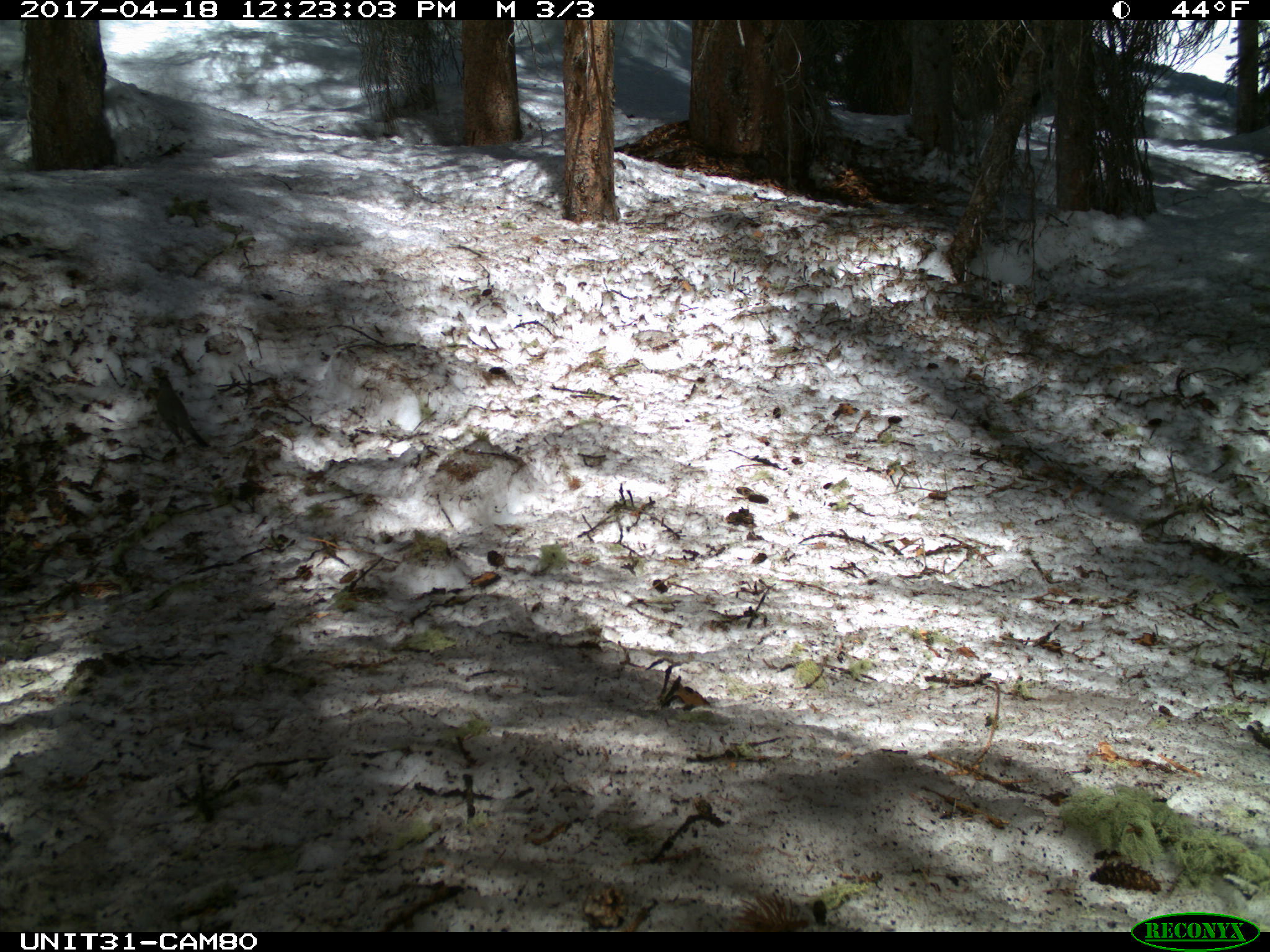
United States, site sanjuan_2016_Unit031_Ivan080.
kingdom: Animalia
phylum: Chordata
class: Aves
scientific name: Aves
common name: birds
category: unidentified bird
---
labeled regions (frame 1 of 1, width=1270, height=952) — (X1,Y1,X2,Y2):
animal: (149,363,212,451)